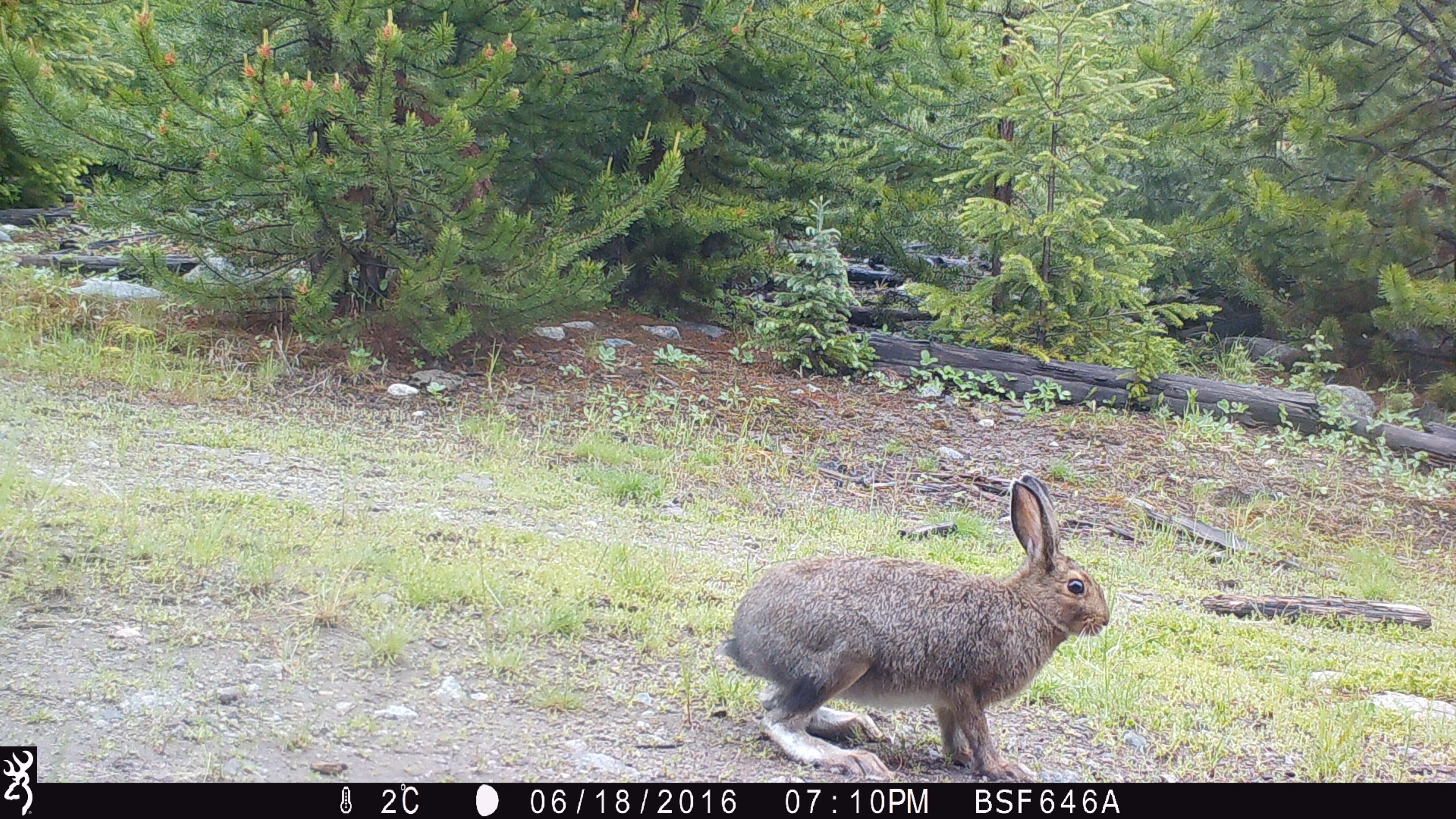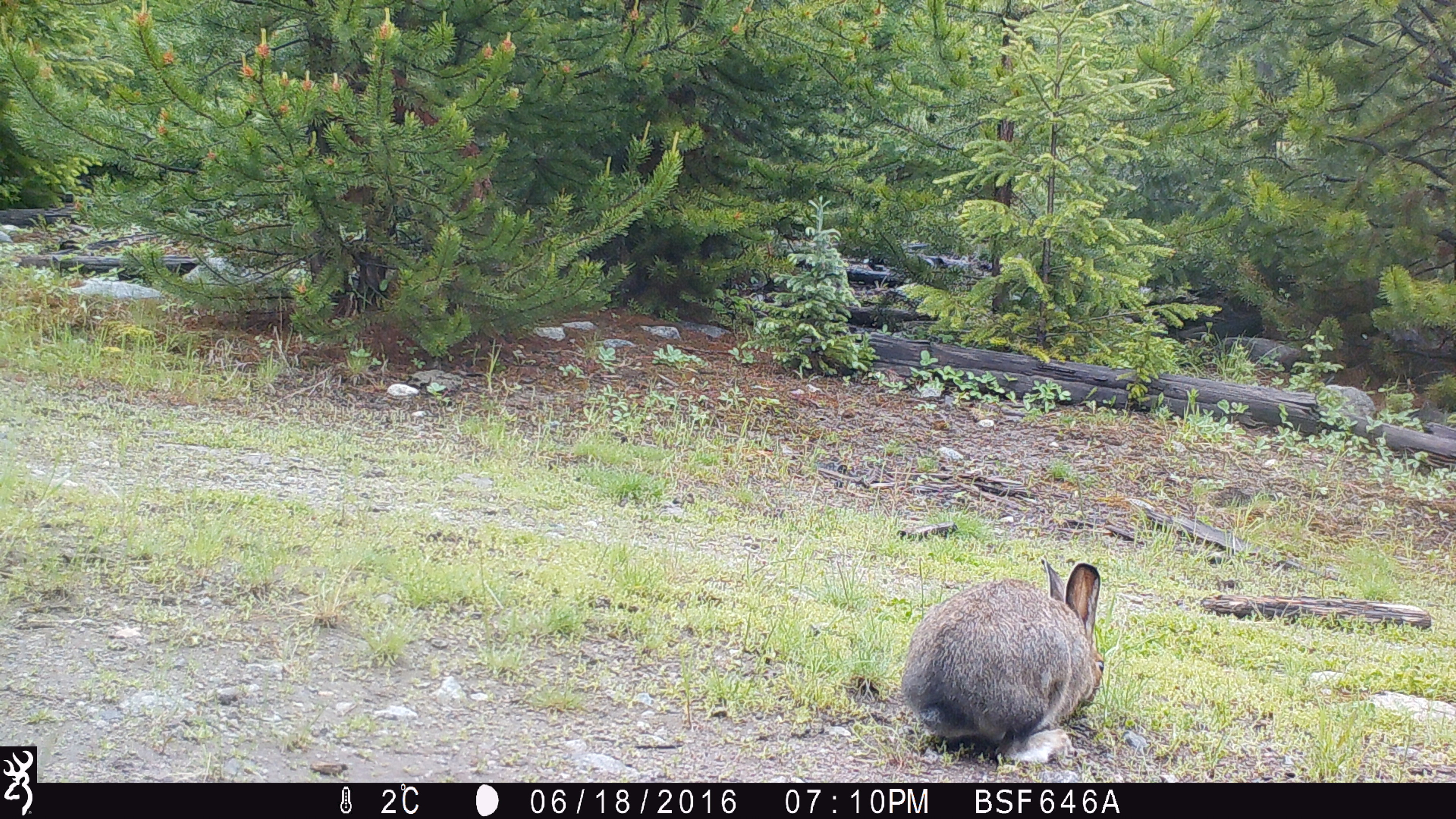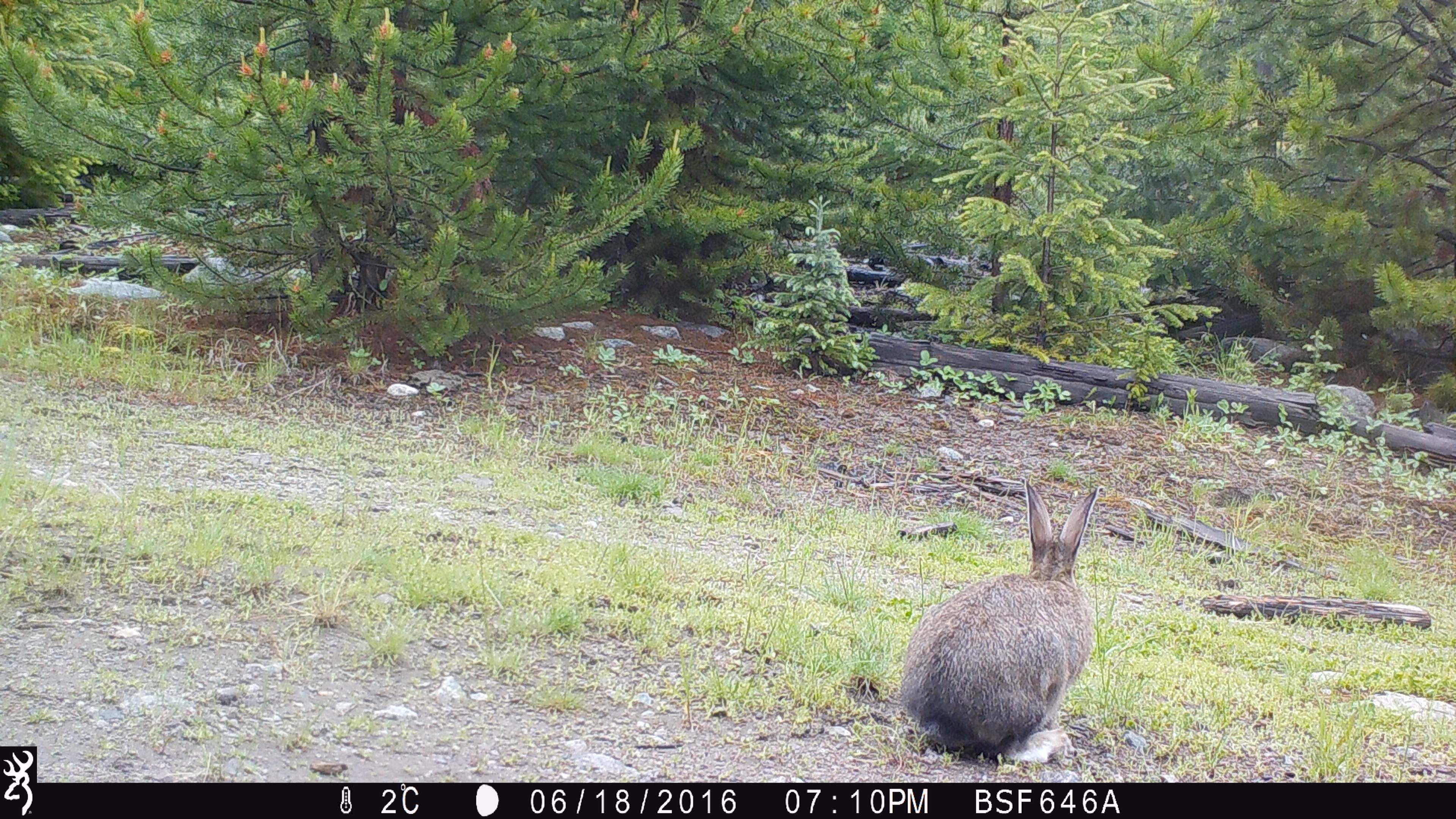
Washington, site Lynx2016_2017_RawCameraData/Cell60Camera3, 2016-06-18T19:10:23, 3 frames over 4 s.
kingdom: Animalia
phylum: Chordata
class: Mammalia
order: Lagomorpha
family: Leporidae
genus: Lepus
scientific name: Lepus americanus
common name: snowshoe hare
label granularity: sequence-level